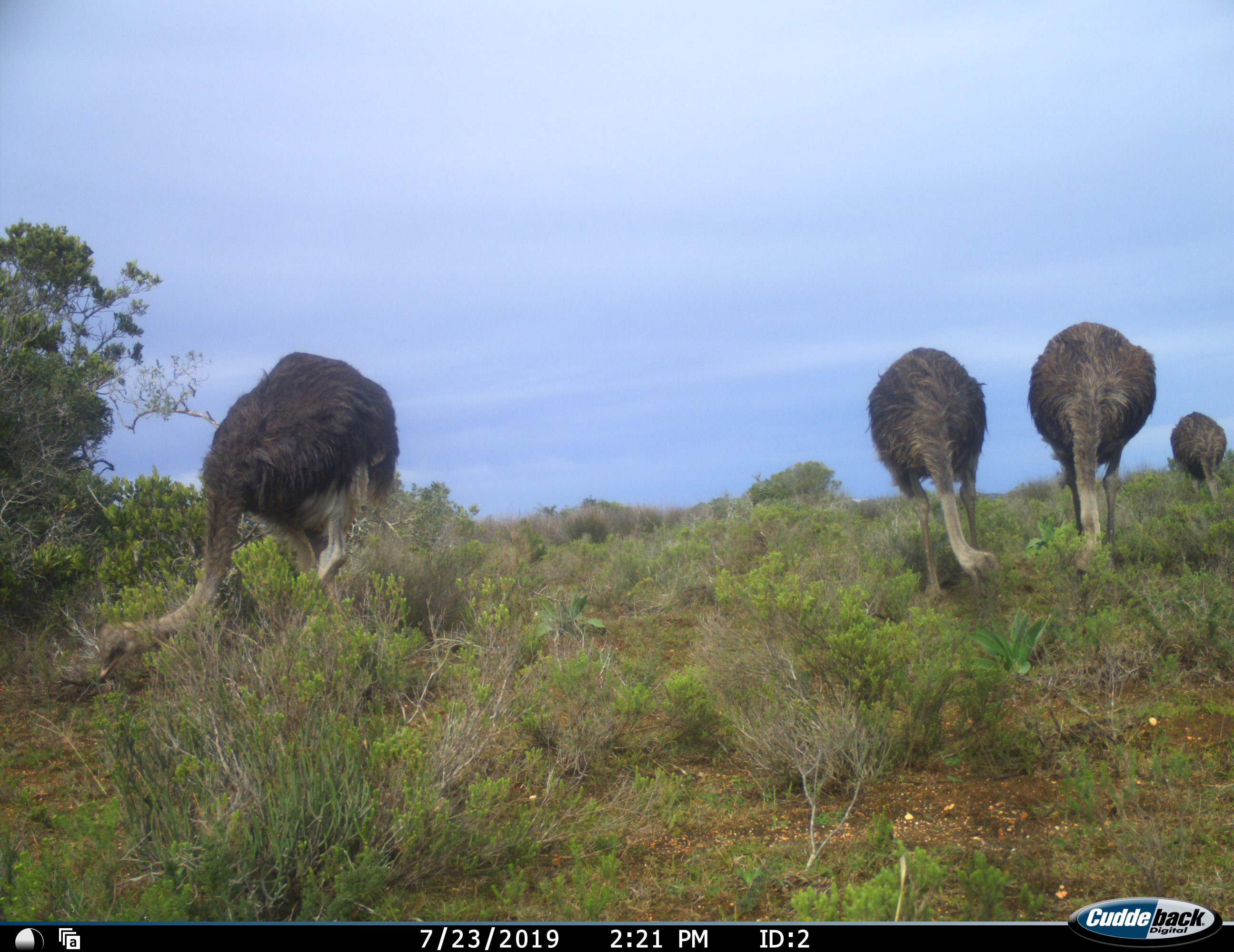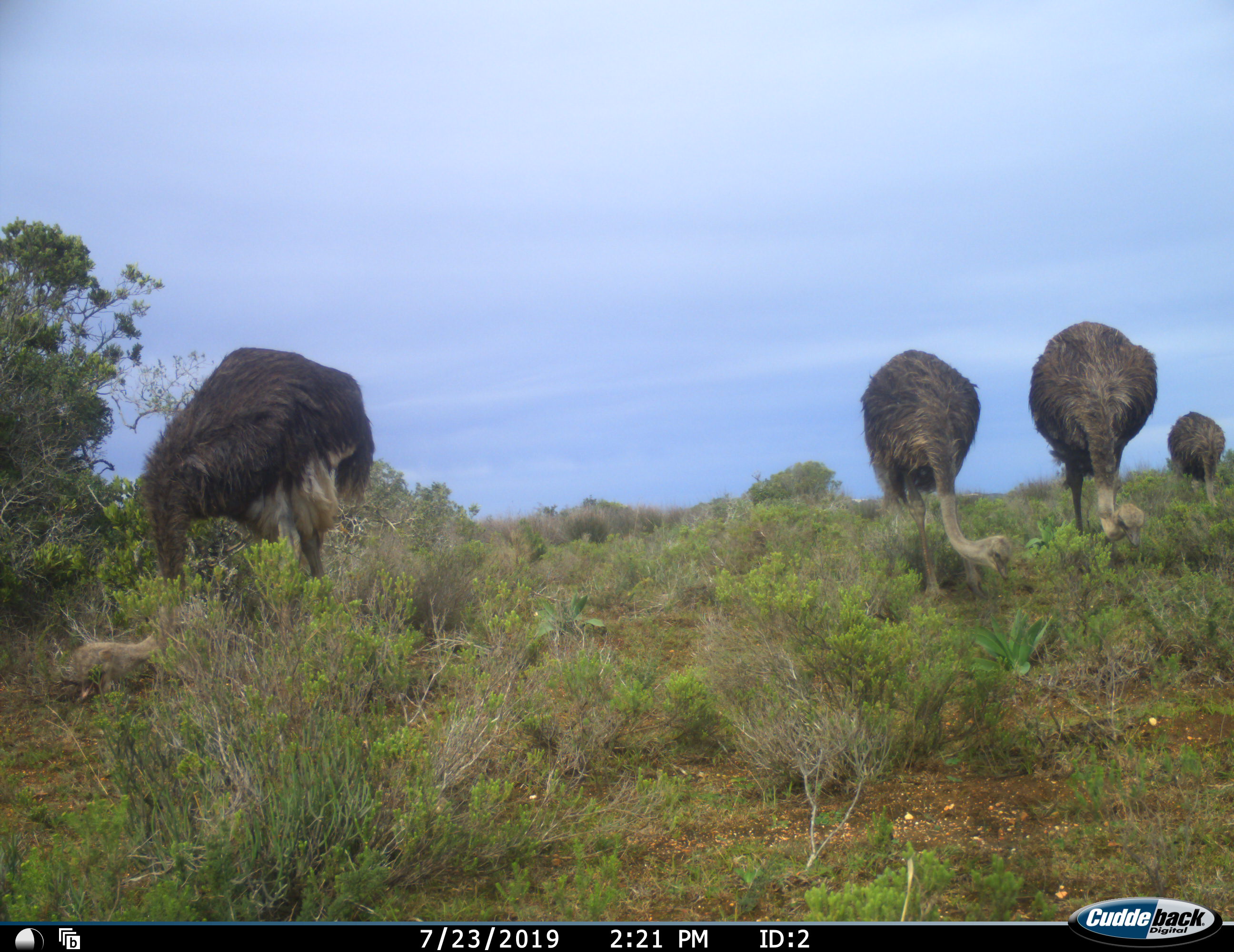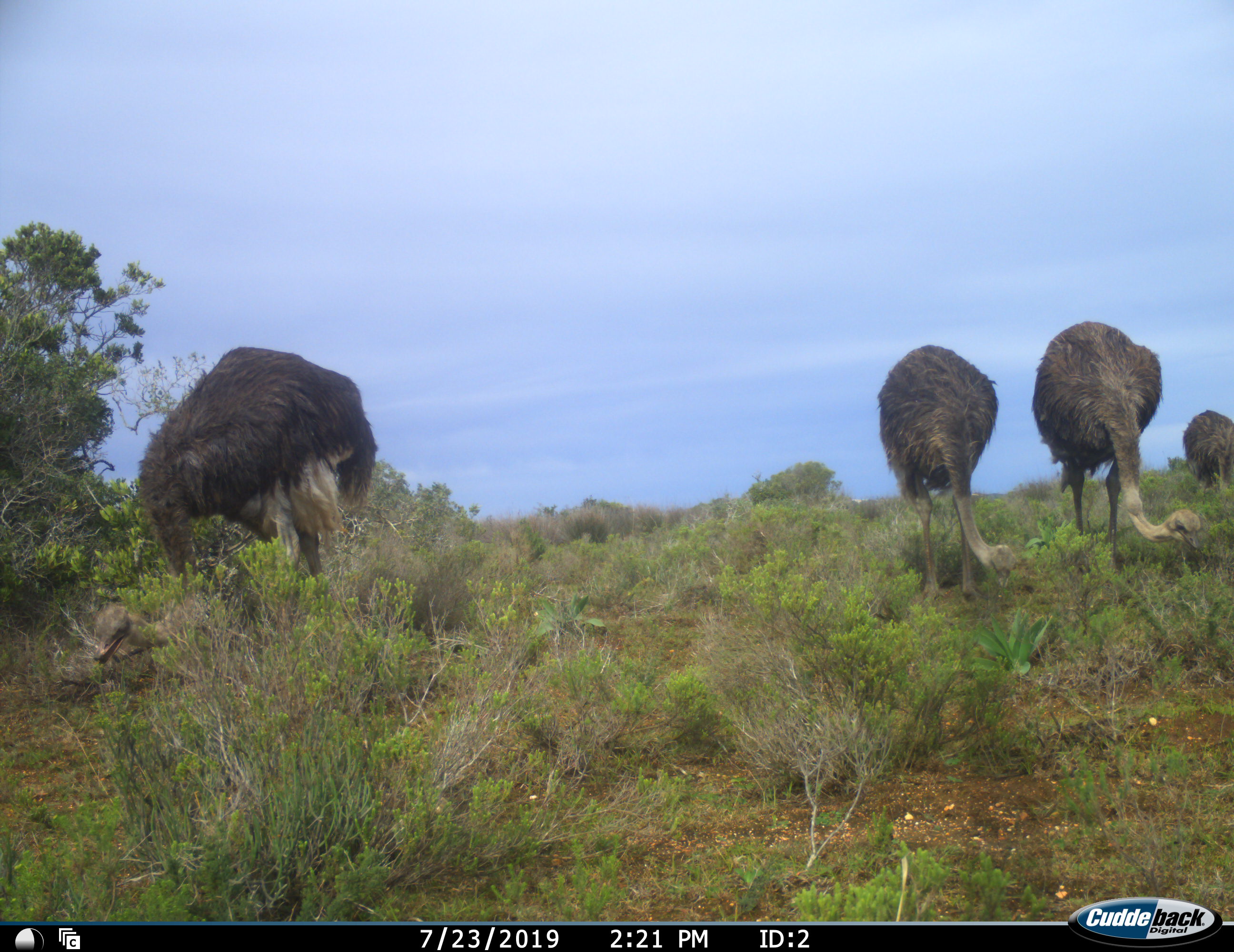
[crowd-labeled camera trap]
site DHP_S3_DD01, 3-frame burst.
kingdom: Animalia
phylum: Chordata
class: Aves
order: Struthioniformes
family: Struthionidae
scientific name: Struthionidae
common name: ostrich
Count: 4.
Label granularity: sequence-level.